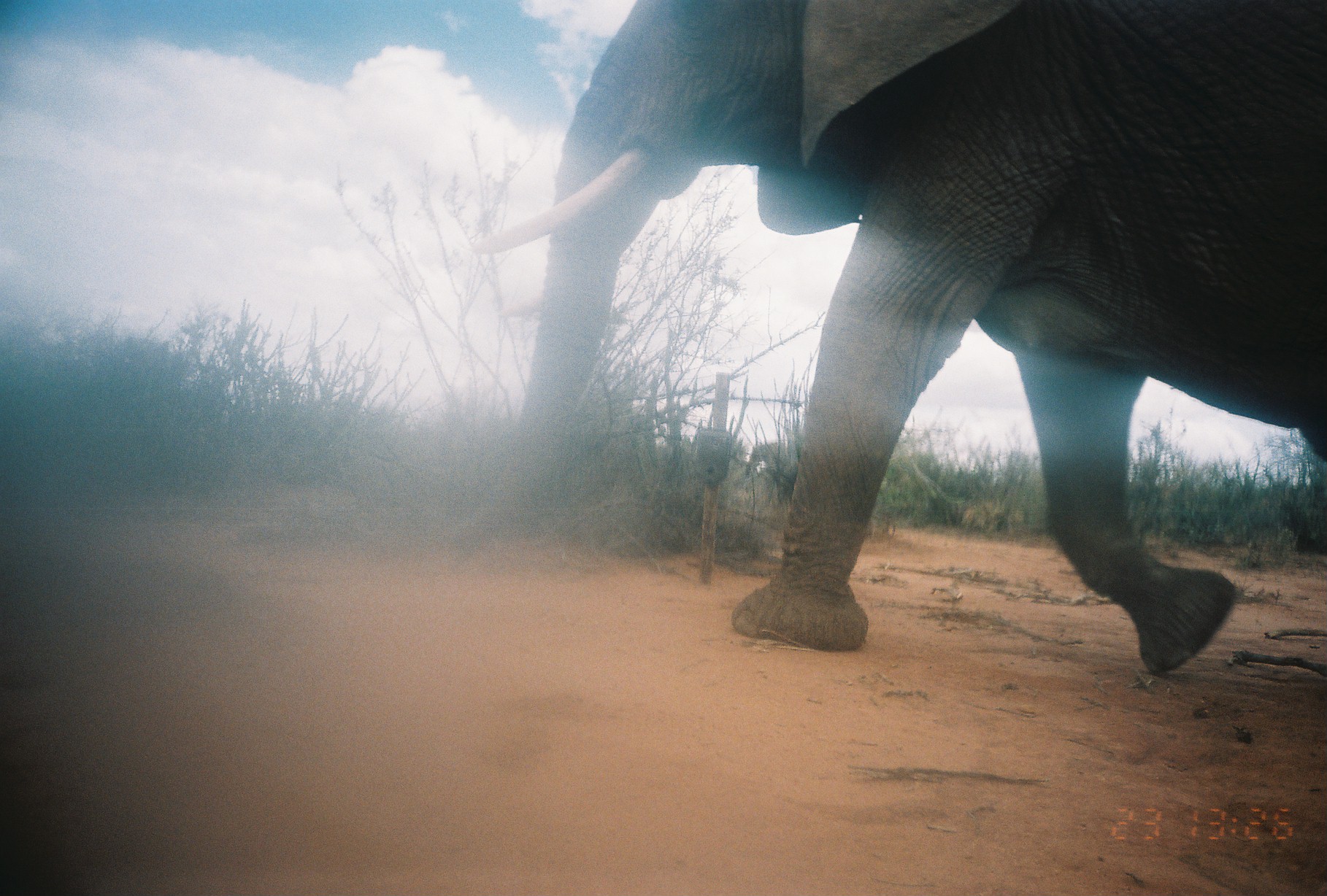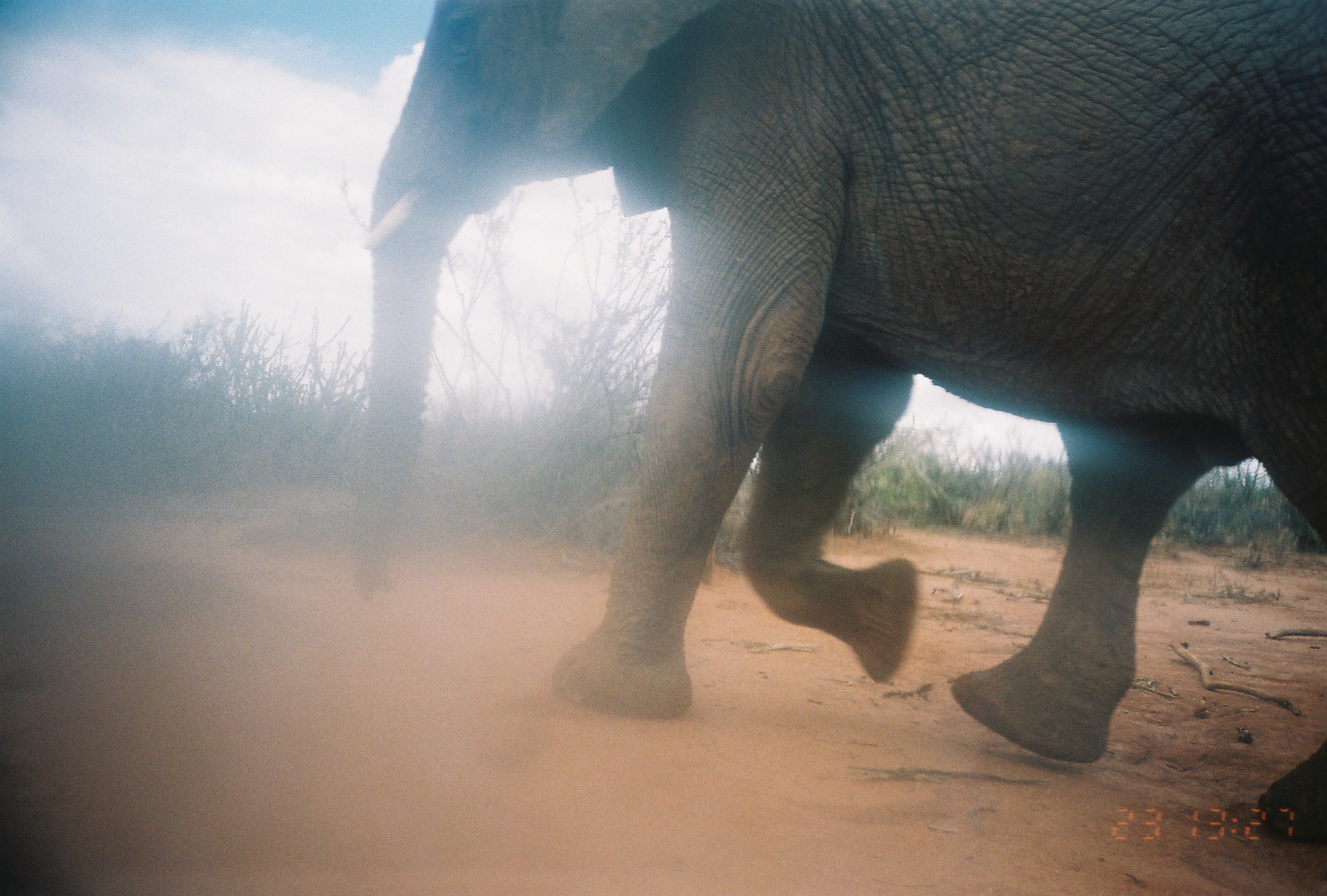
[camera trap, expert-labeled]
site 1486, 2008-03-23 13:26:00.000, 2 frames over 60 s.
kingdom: Animalia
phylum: Chordata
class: Mammalia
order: Proboscidea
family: Elephantidae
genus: Loxodonta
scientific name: Loxodonta africana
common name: african bush elephant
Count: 1.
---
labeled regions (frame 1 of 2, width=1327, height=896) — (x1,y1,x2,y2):
loxodonta africana: (466,0,1320,671)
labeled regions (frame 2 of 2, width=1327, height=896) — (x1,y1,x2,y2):
loxodonta africana: (346,0,1327,843)